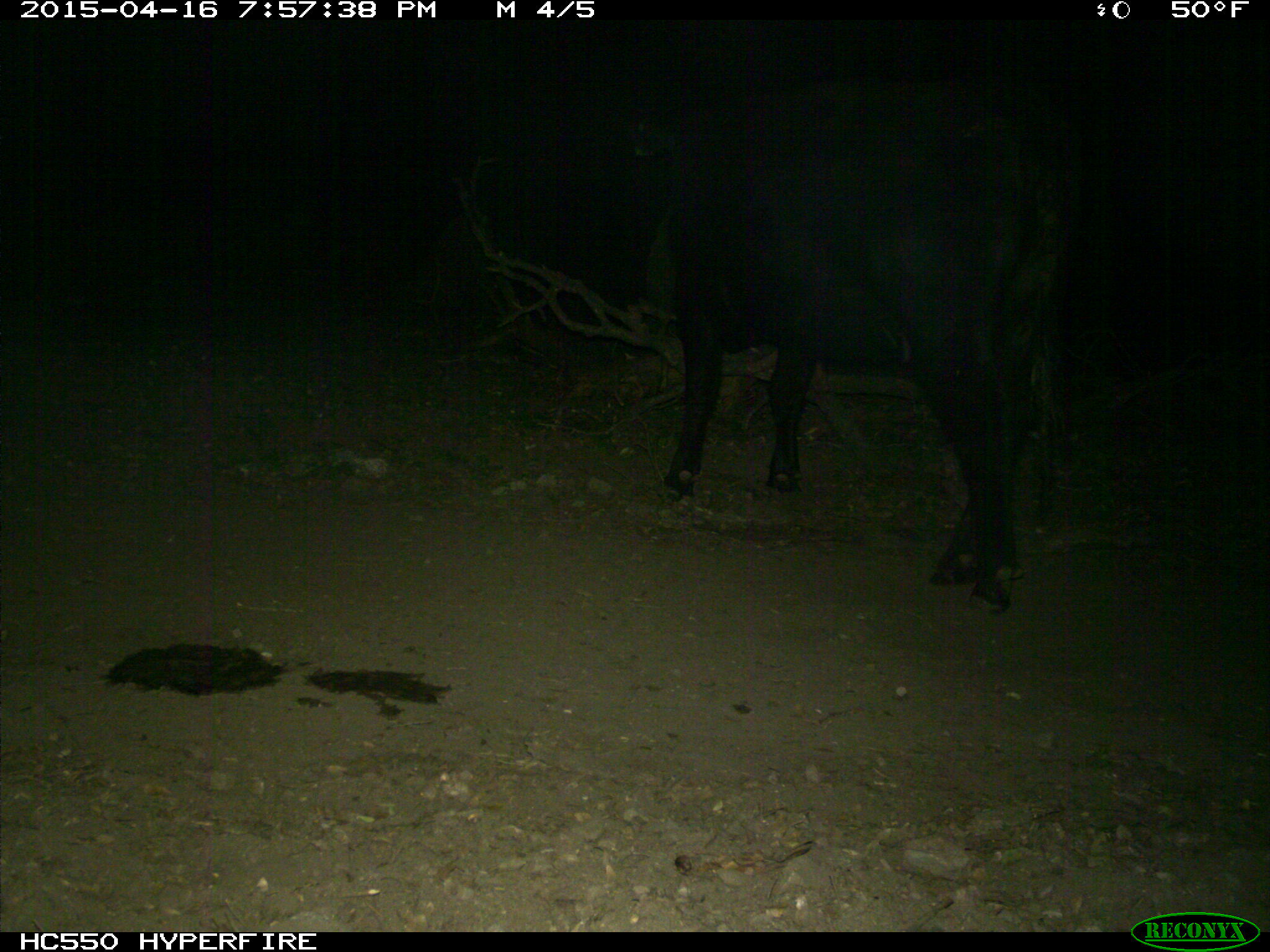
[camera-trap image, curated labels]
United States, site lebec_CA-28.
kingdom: Animalia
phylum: Chordata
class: Mammalia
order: Artiodactyla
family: Bovidae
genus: Bos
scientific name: Bos taurus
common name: domestic cow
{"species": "Bos taurus (domestic cow)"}